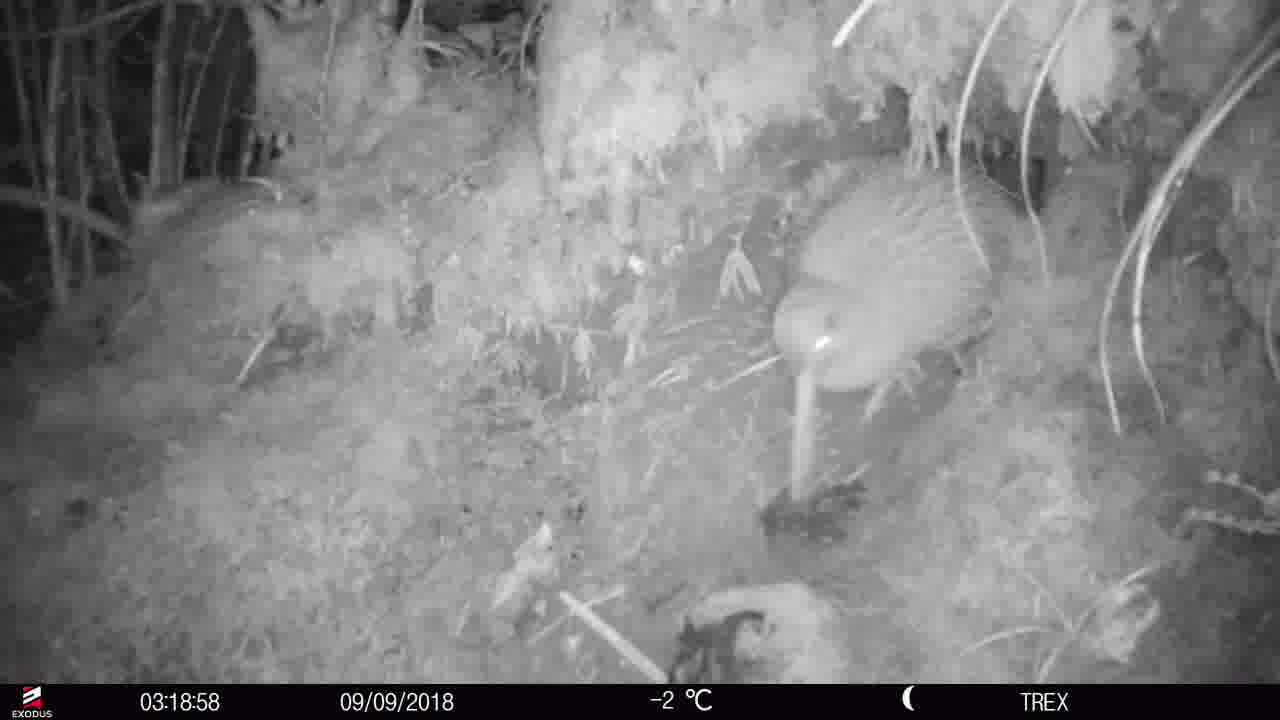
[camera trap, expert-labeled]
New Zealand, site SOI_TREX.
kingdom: Animalia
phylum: Chordata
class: Aves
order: Apterygiformes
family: Apterygidae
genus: Apteryx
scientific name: Apteryx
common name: kiwi